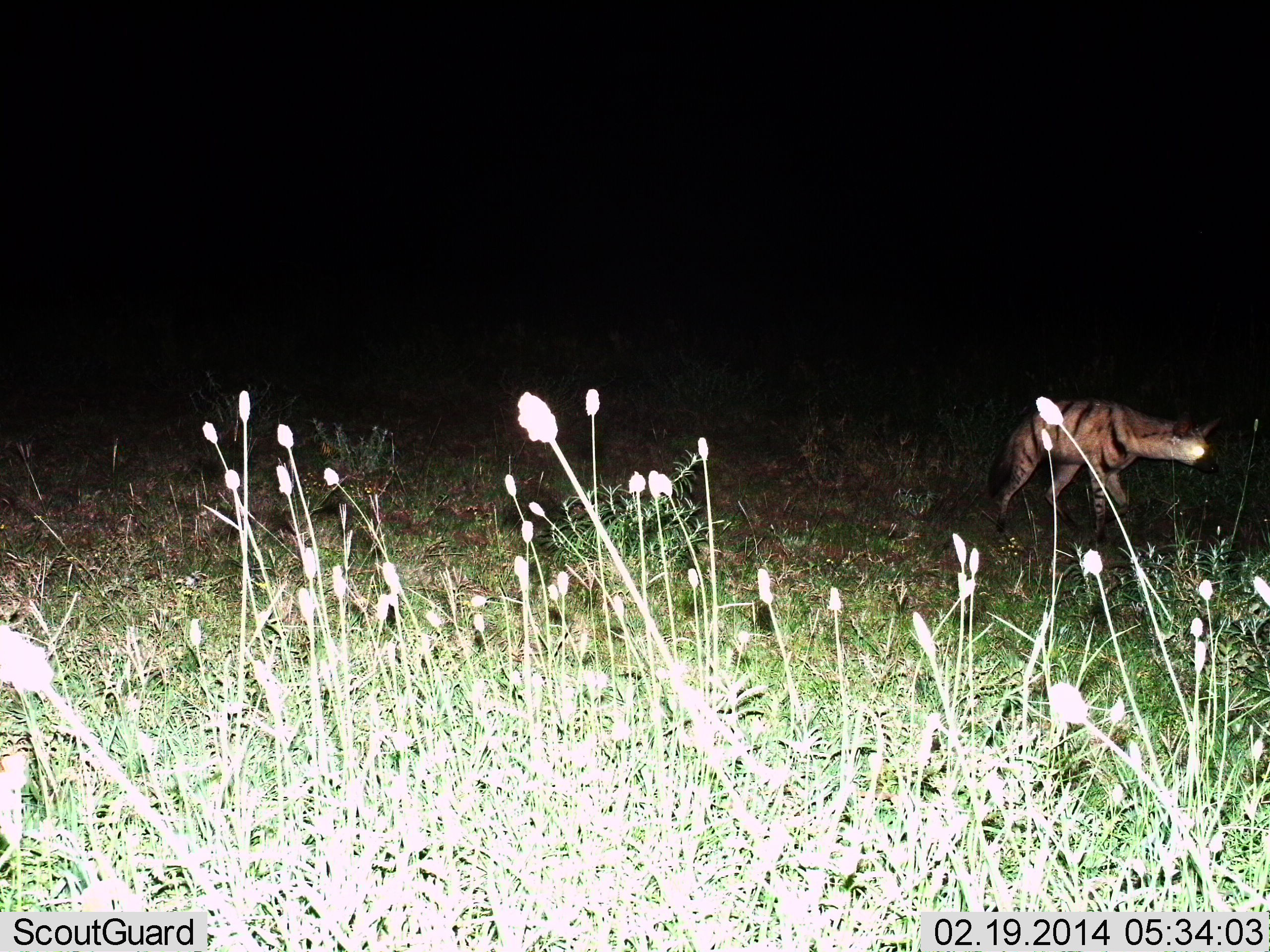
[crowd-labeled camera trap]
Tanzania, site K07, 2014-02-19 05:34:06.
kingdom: Animalia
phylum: Chordata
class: Mammalia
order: Carnivora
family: Hyaenidae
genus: Proteles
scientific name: Proteles cristatus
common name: aardwolf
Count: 1.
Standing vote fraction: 18%.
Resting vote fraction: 0%.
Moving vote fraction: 82%.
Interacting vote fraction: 0%.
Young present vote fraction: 0%.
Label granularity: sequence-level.